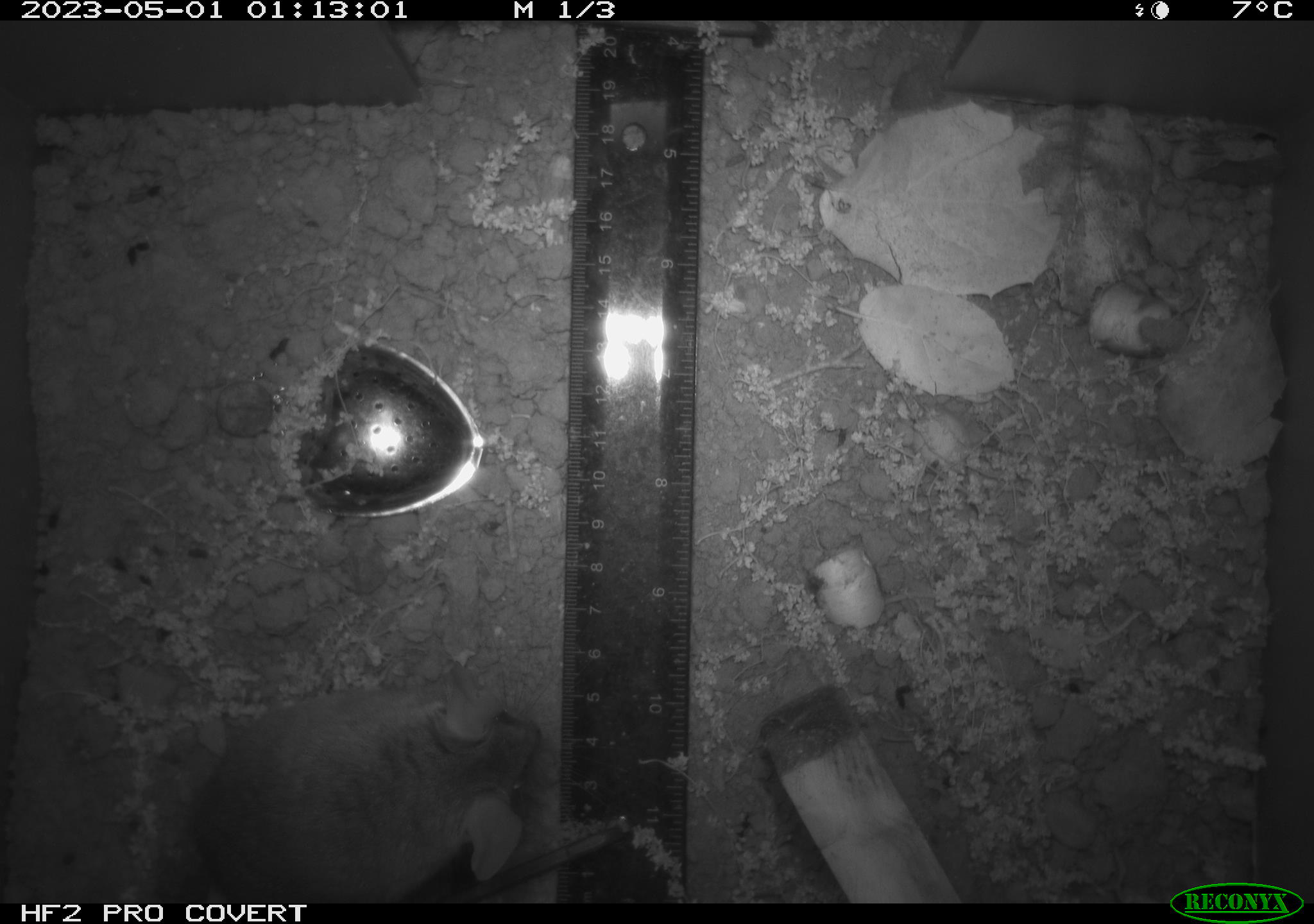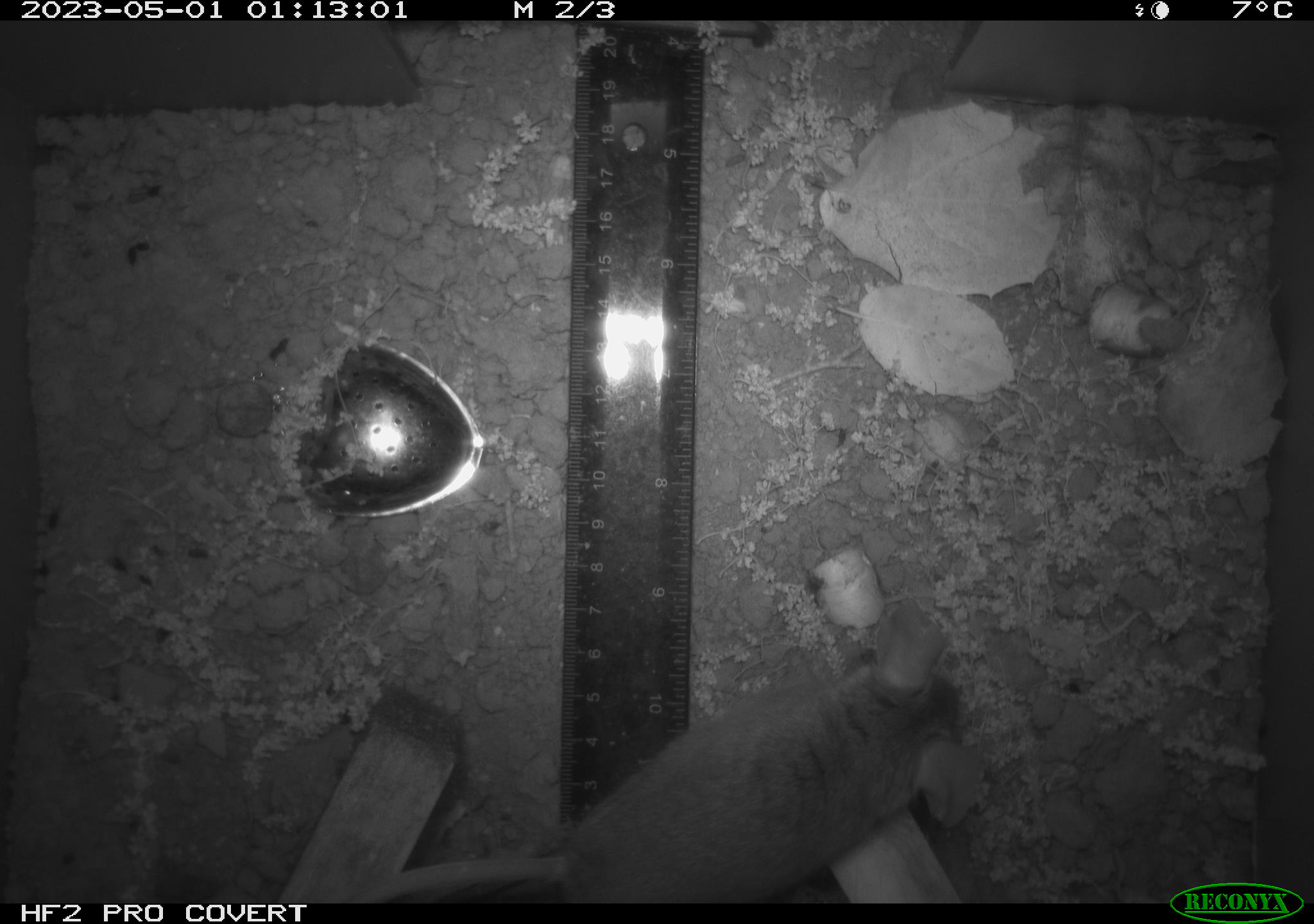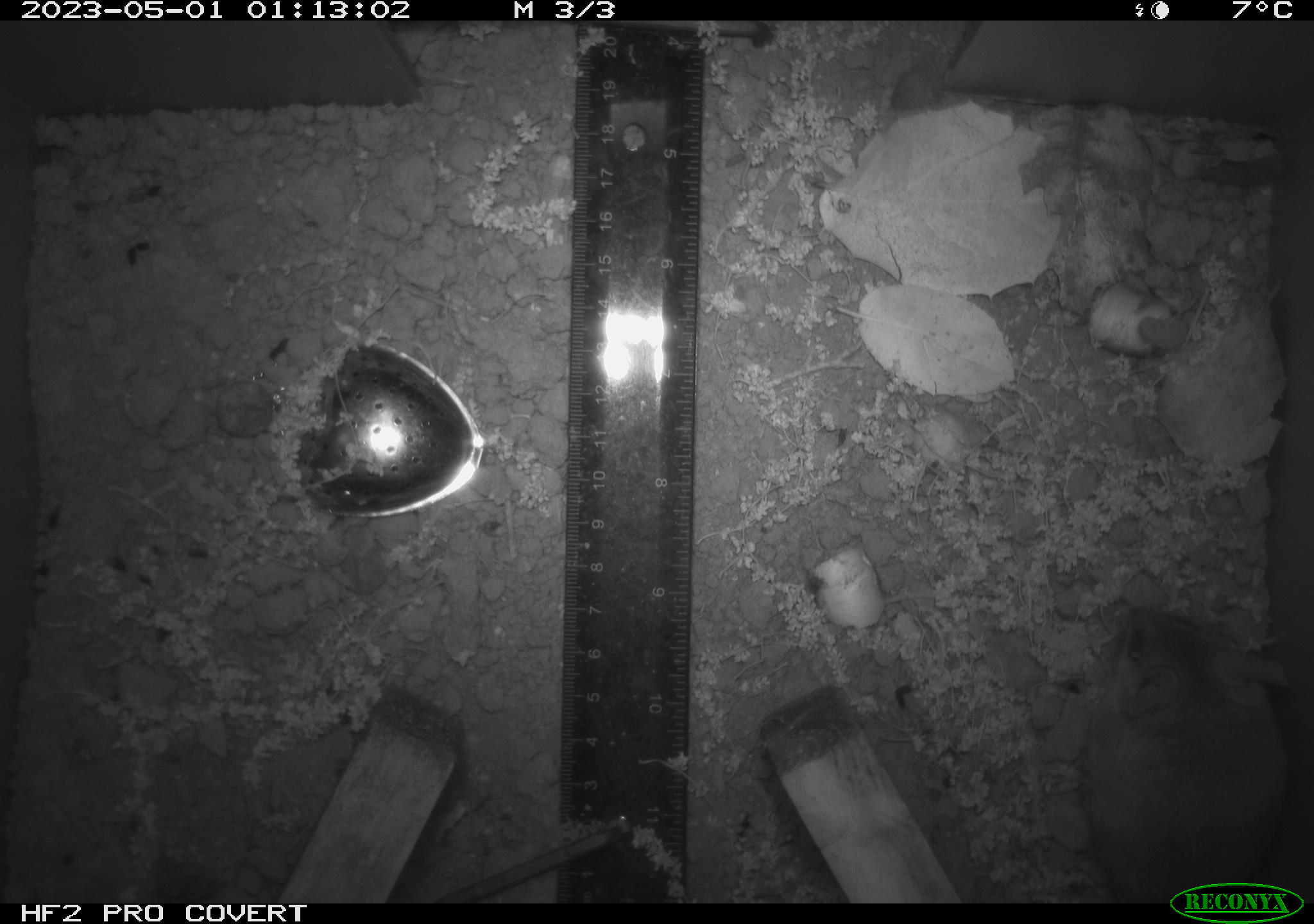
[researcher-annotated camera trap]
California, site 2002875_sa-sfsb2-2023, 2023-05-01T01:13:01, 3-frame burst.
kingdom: Animalia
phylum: Chordata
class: Mammalia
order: Rodentia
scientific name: Rodentia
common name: mouse species